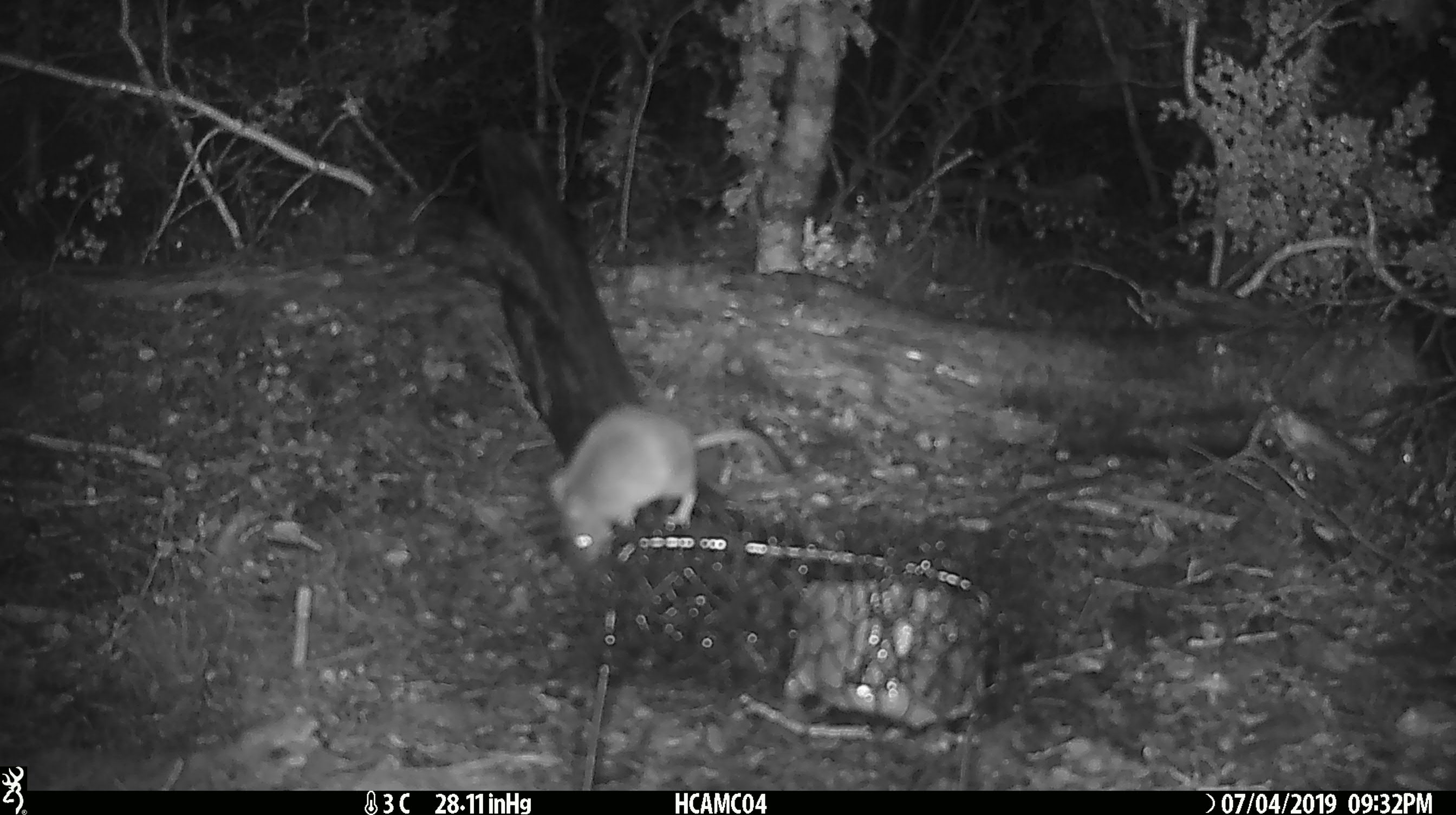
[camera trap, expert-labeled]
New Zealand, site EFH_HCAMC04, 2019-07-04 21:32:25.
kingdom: Animalia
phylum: Chordata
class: Mammalia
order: Rodentia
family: Muridae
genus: Mus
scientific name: Mus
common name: mouse